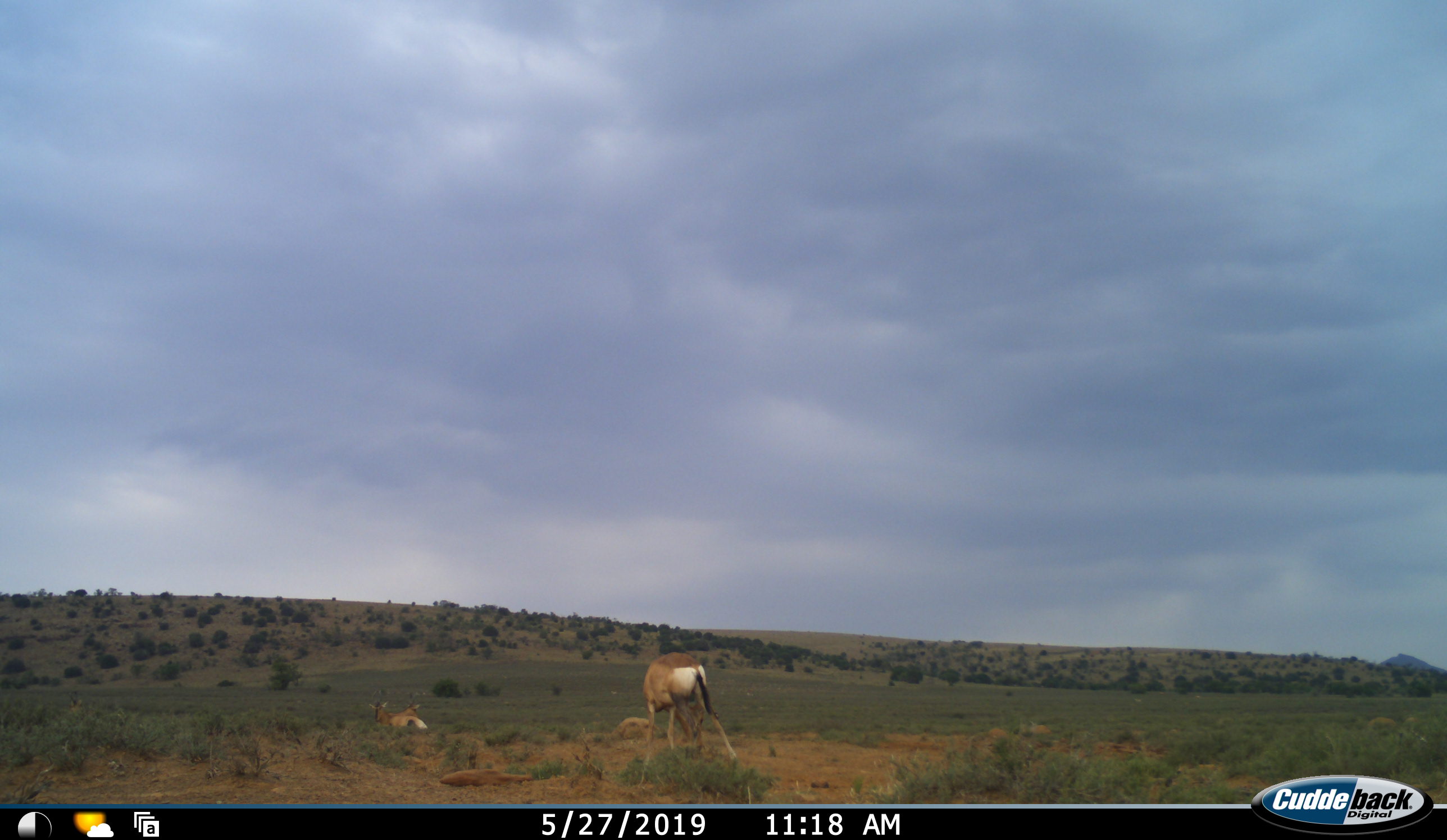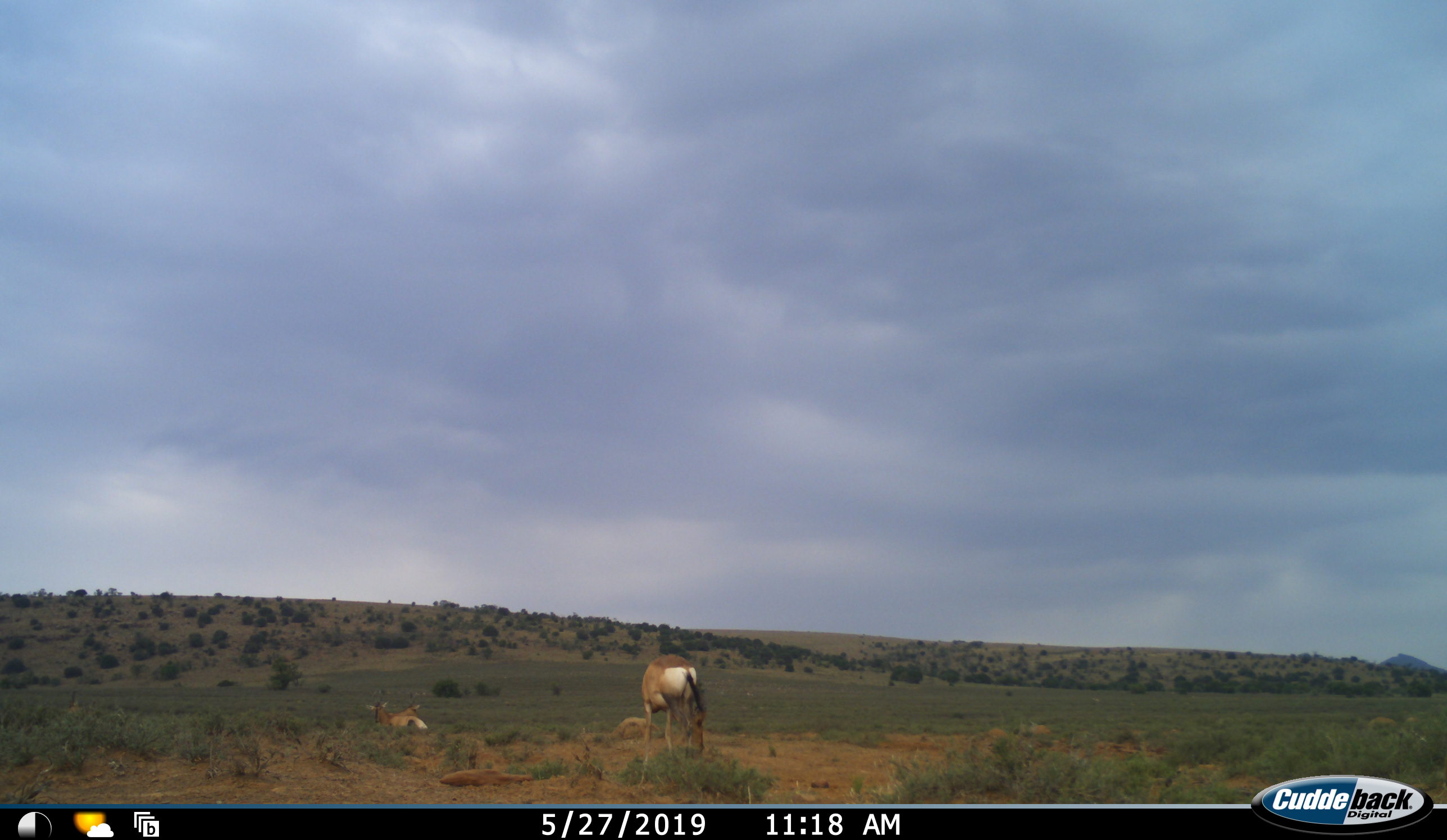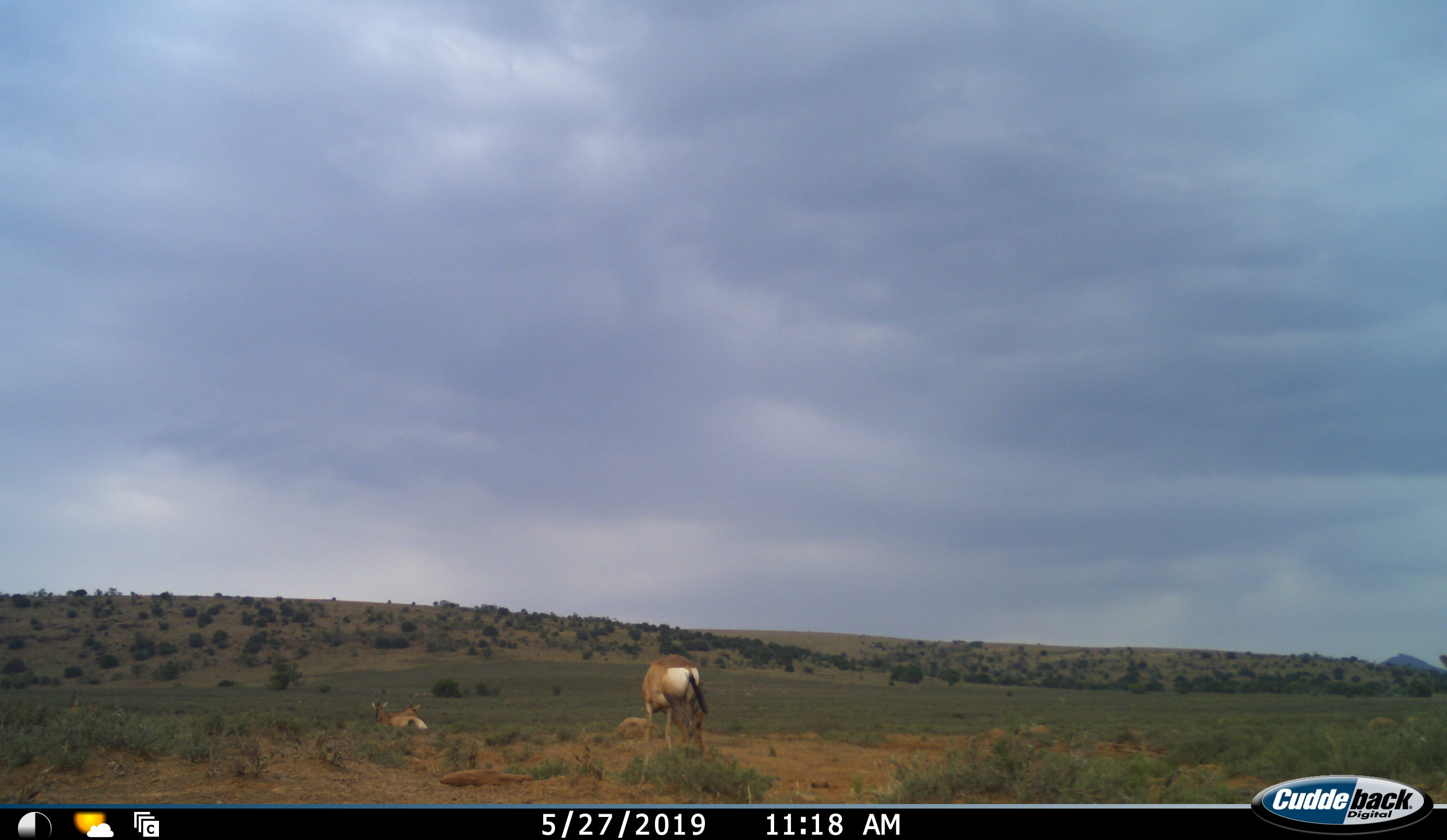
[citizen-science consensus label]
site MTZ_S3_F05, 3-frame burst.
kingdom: Animalia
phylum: Chordata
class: Mammalia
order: Artiodactyla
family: Bovidae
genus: Alcelaphus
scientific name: Alcelaphus buselaphus caama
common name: red hartebeest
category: hartebeestred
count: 3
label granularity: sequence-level